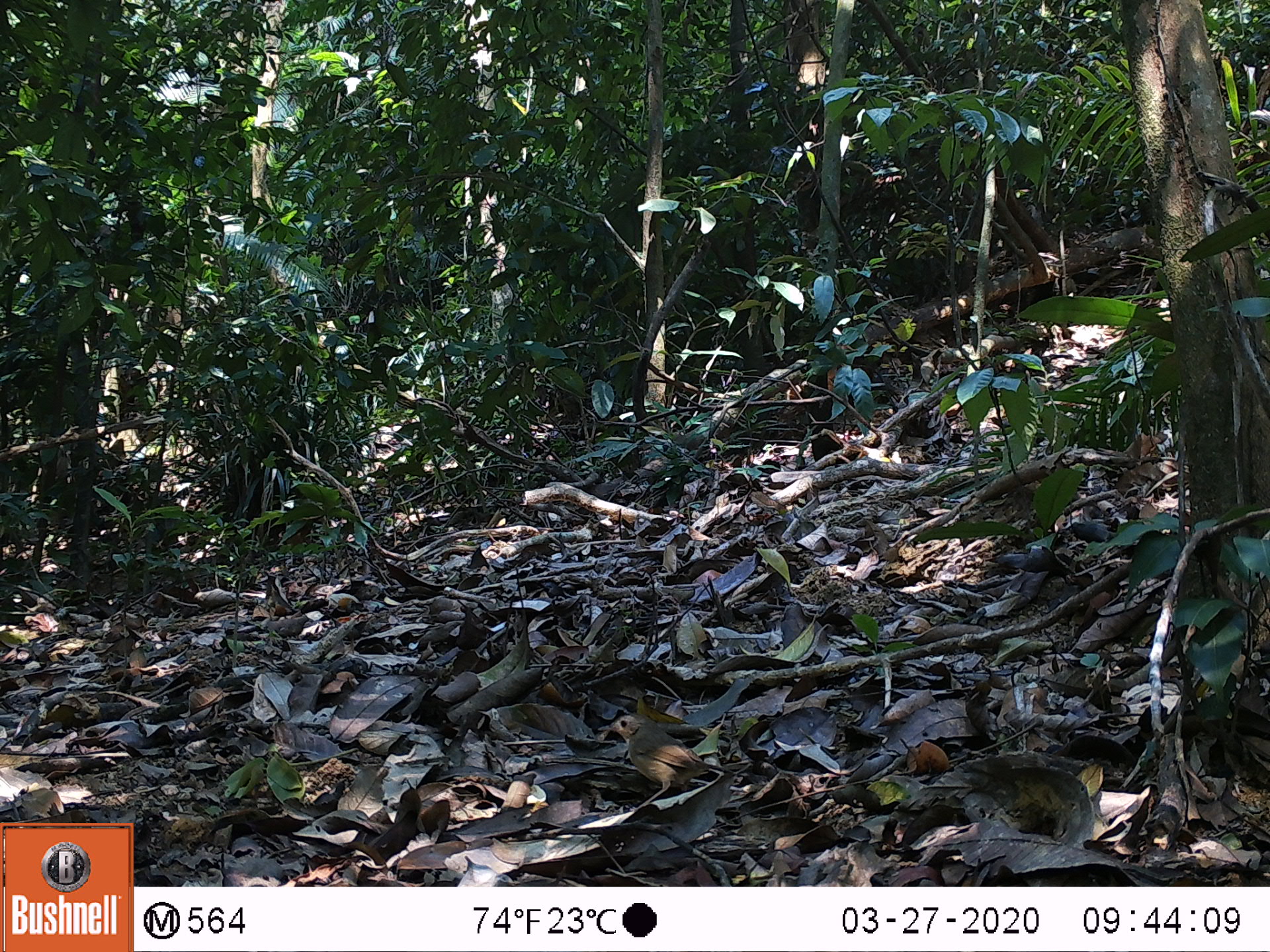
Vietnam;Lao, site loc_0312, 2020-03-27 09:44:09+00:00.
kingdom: Animalia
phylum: Chordata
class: Mammalia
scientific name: Mammalia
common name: mammal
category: unidentified small mammal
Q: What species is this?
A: Unidentified small mammal (mammal) (Mammalia).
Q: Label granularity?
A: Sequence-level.